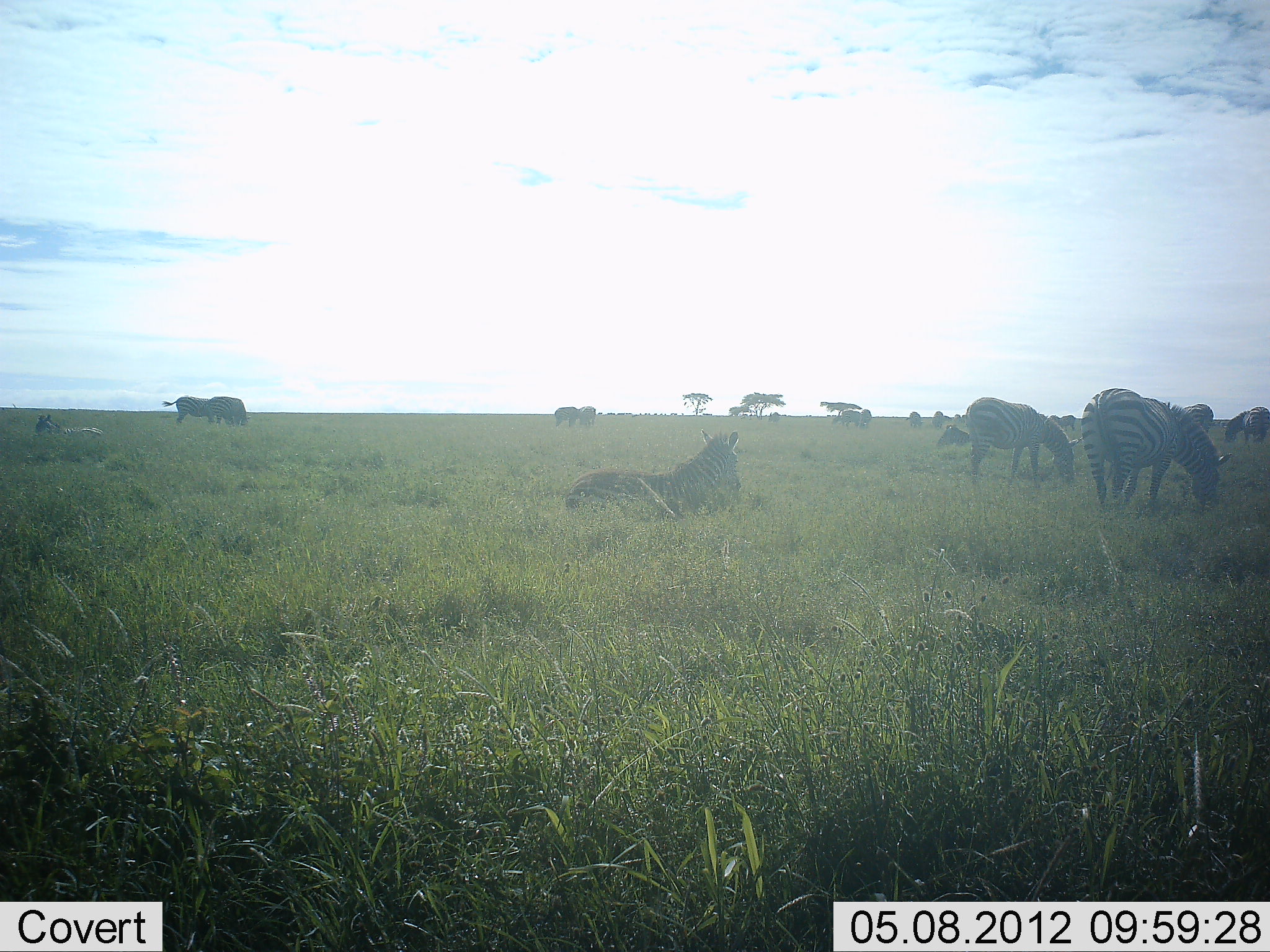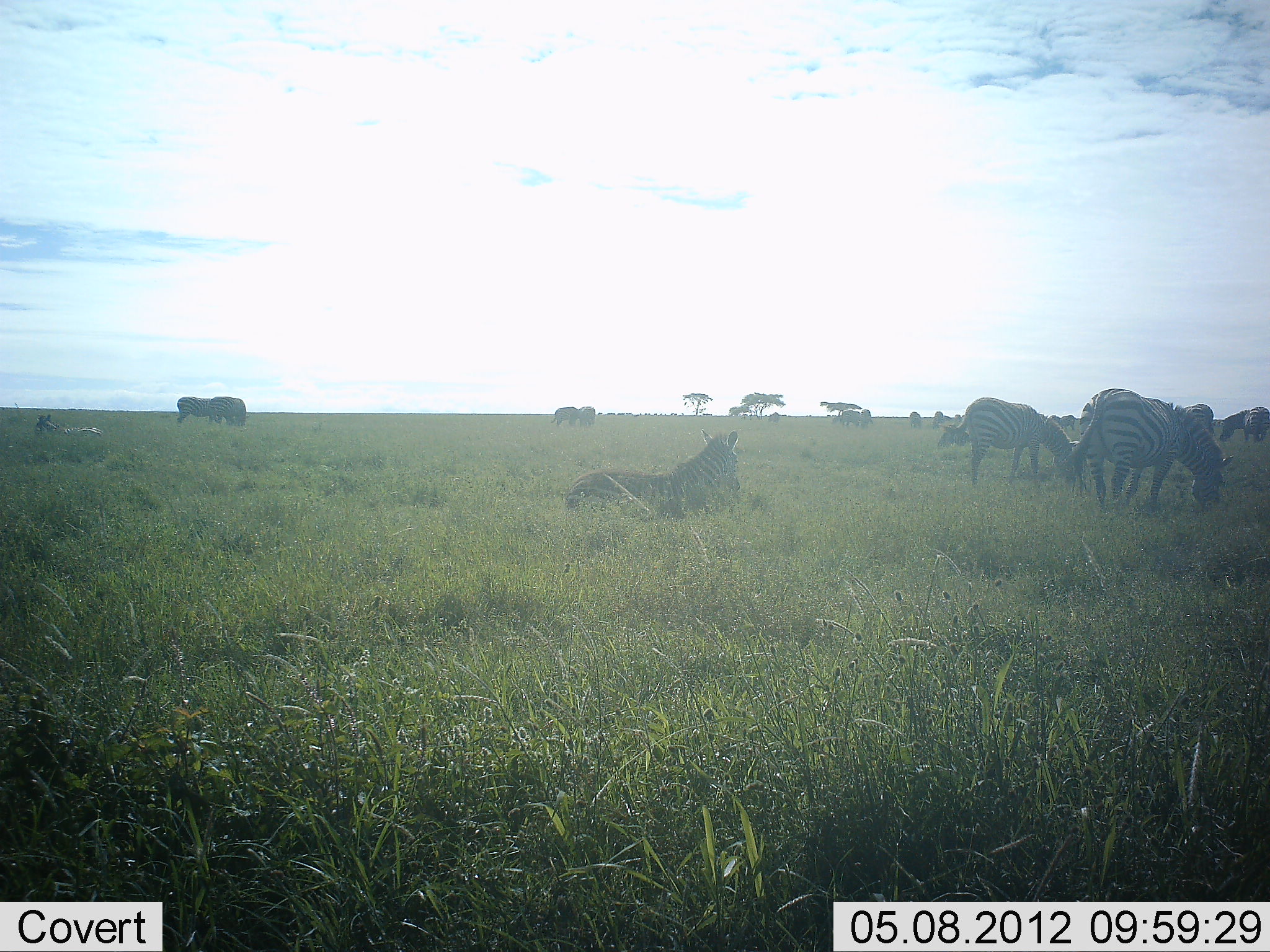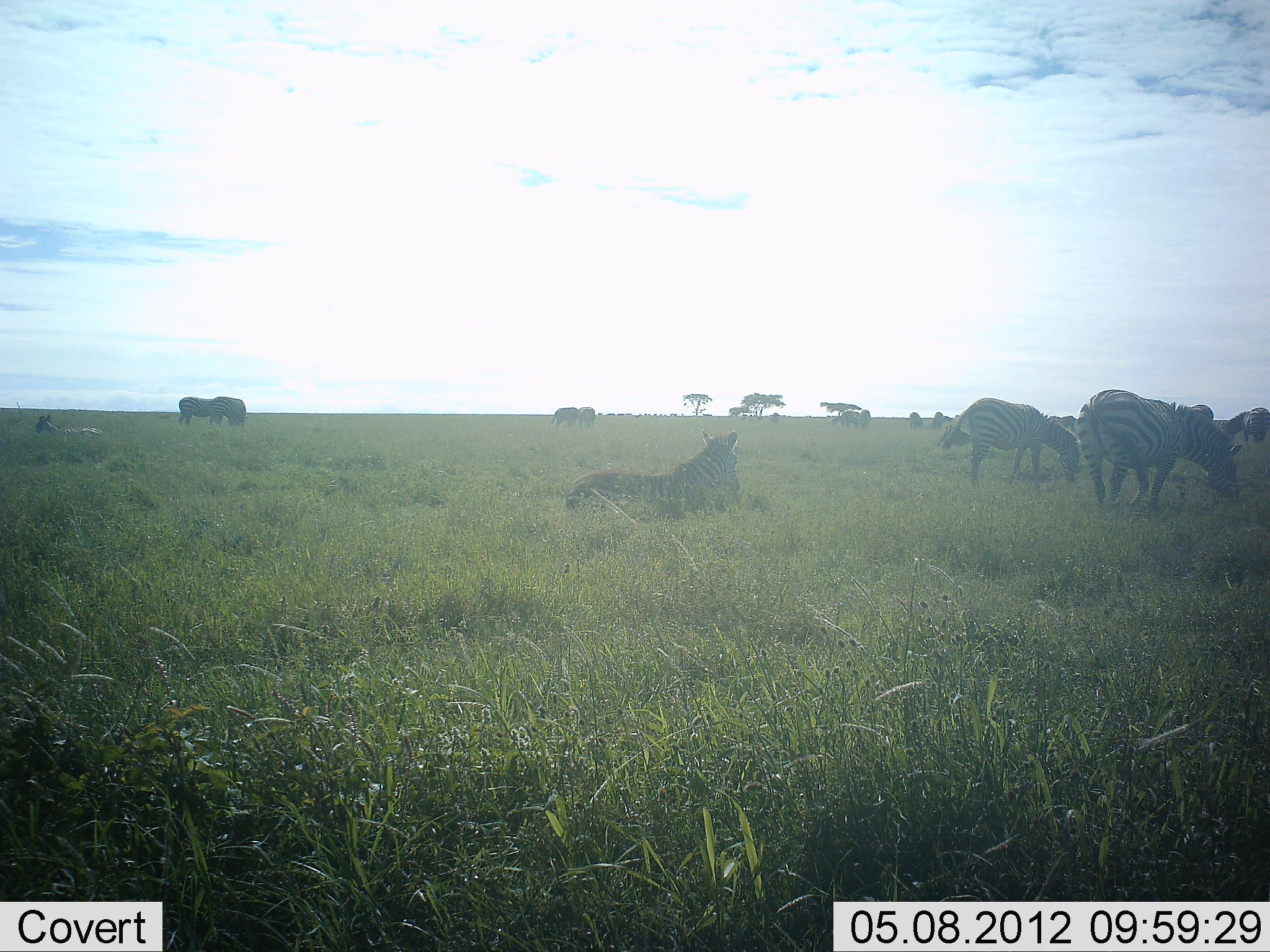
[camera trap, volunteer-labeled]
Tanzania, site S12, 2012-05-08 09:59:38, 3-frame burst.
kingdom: Animalia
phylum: Chordata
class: Mammalia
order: Perissodactyla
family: Equidae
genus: Equus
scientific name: Equus quagga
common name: plains zebra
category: zebra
Zebra (plains zebra) (Equus quagga), count 8. Behavior (volunteer vote fractions): standing 44%, resting 84%, moving 2%, interacting 2%. Young present (vote fraction): 0%. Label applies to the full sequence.